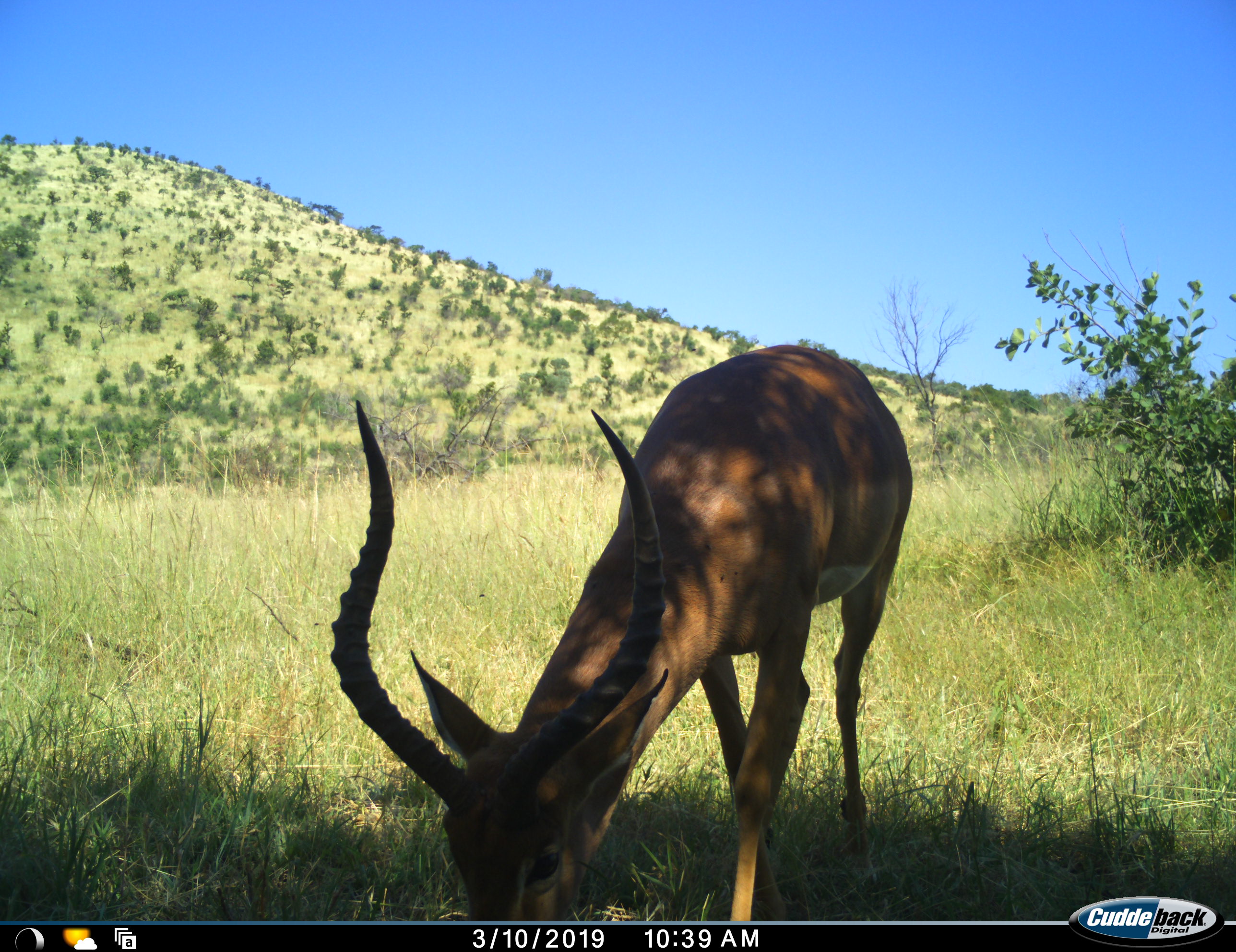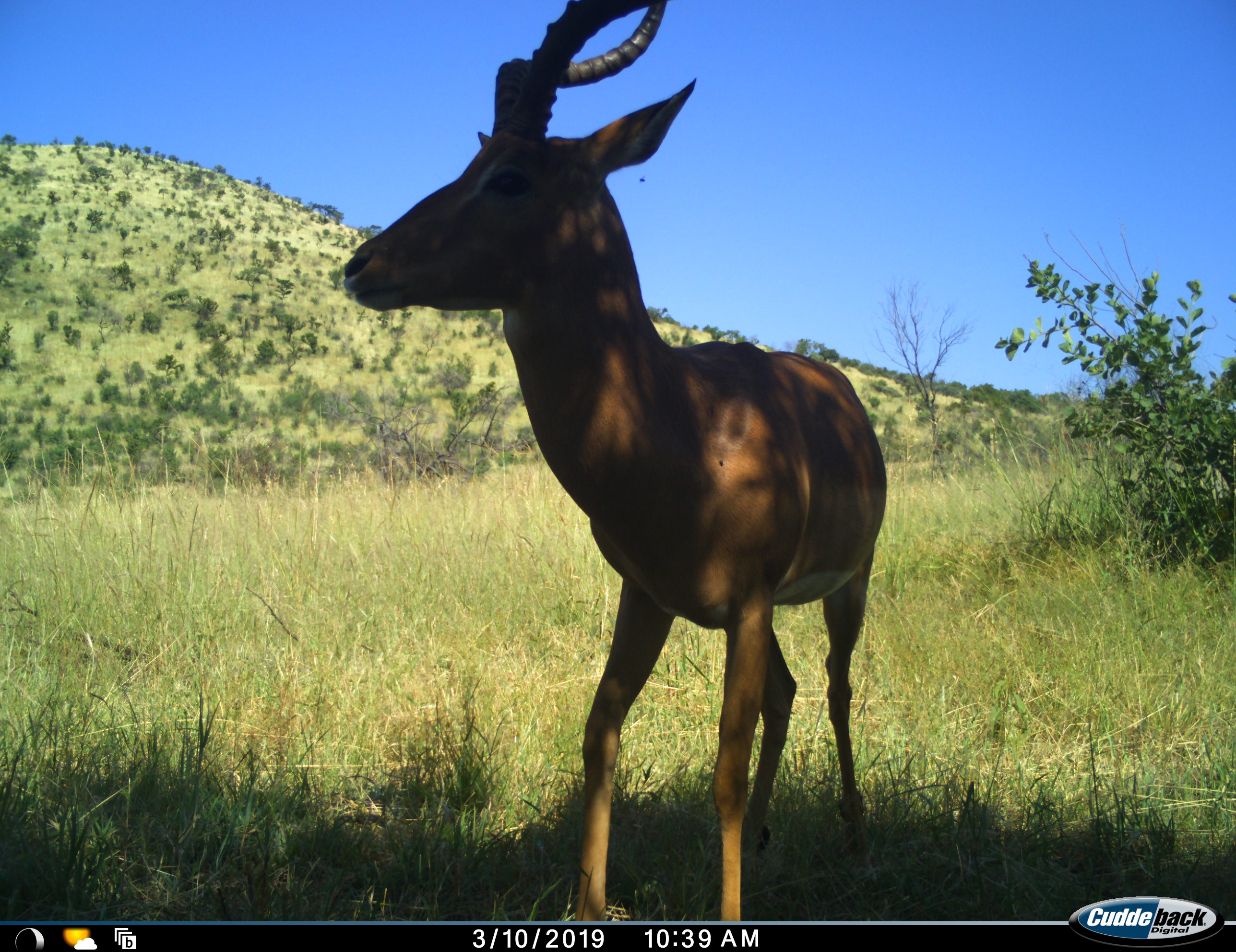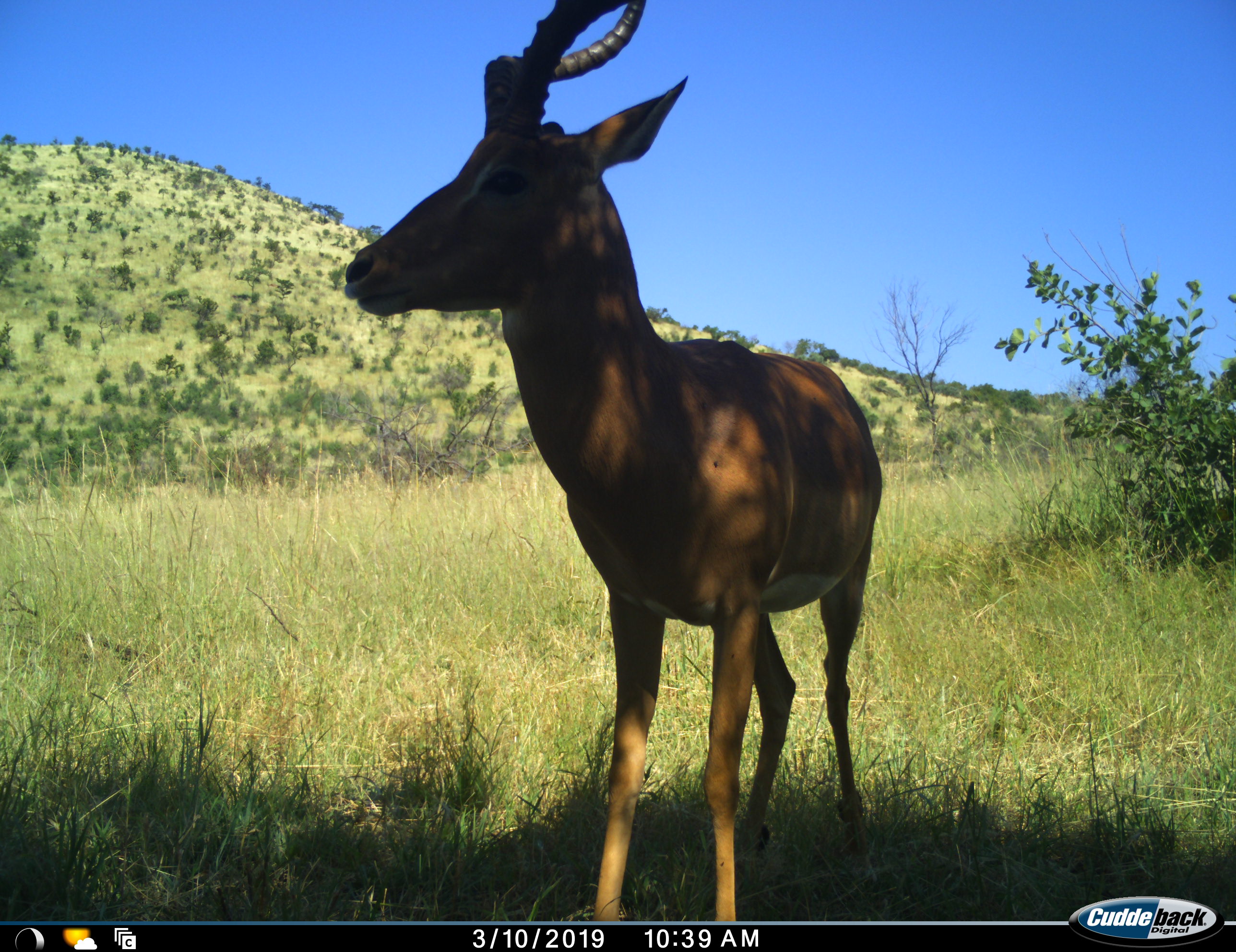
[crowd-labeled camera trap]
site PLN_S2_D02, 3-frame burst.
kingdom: Animalia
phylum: Chordata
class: Mammalia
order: Artiodactyla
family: Bovidae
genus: Aepyceros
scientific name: Aepyceros melampus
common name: impala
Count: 1.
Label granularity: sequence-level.